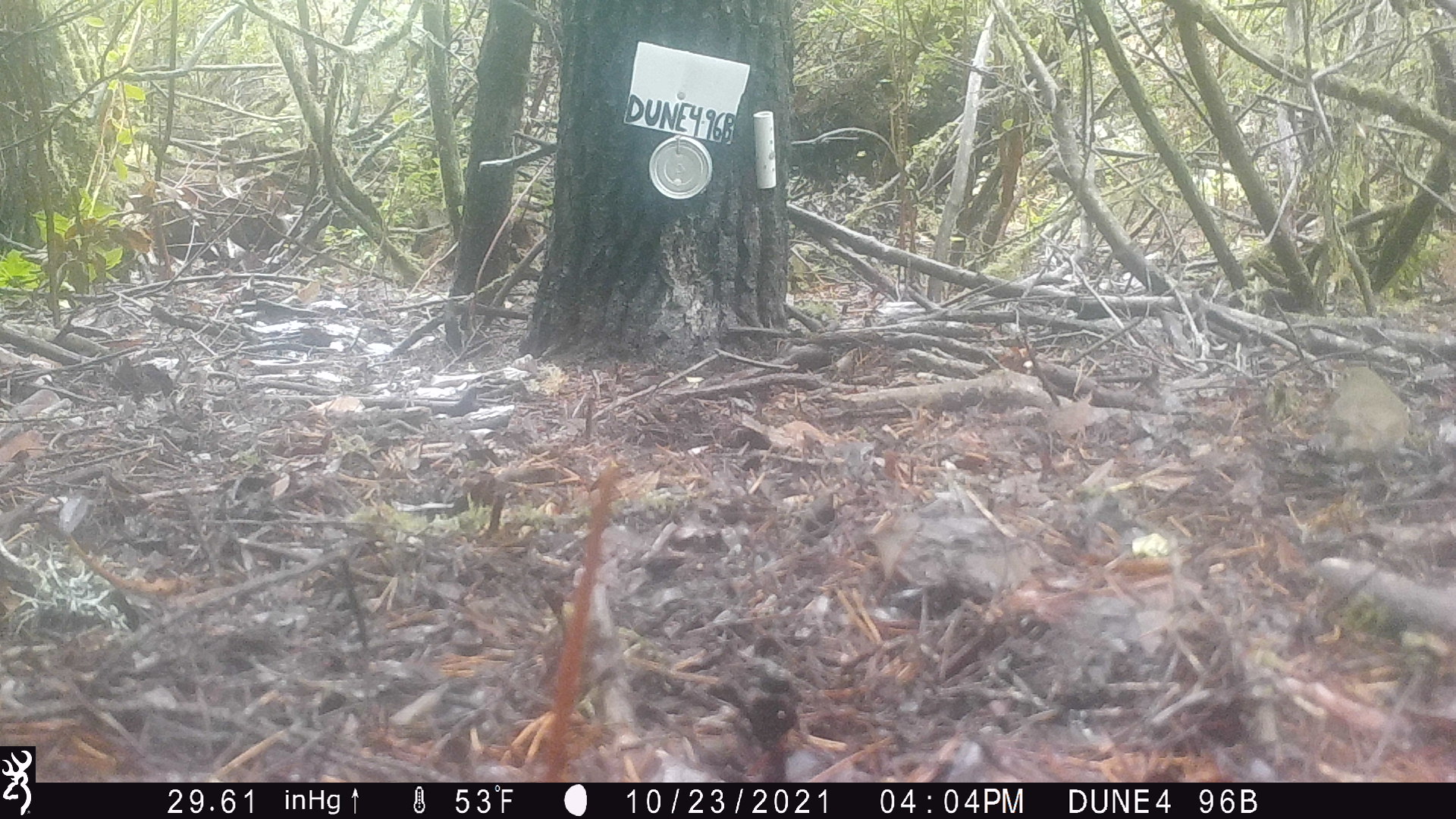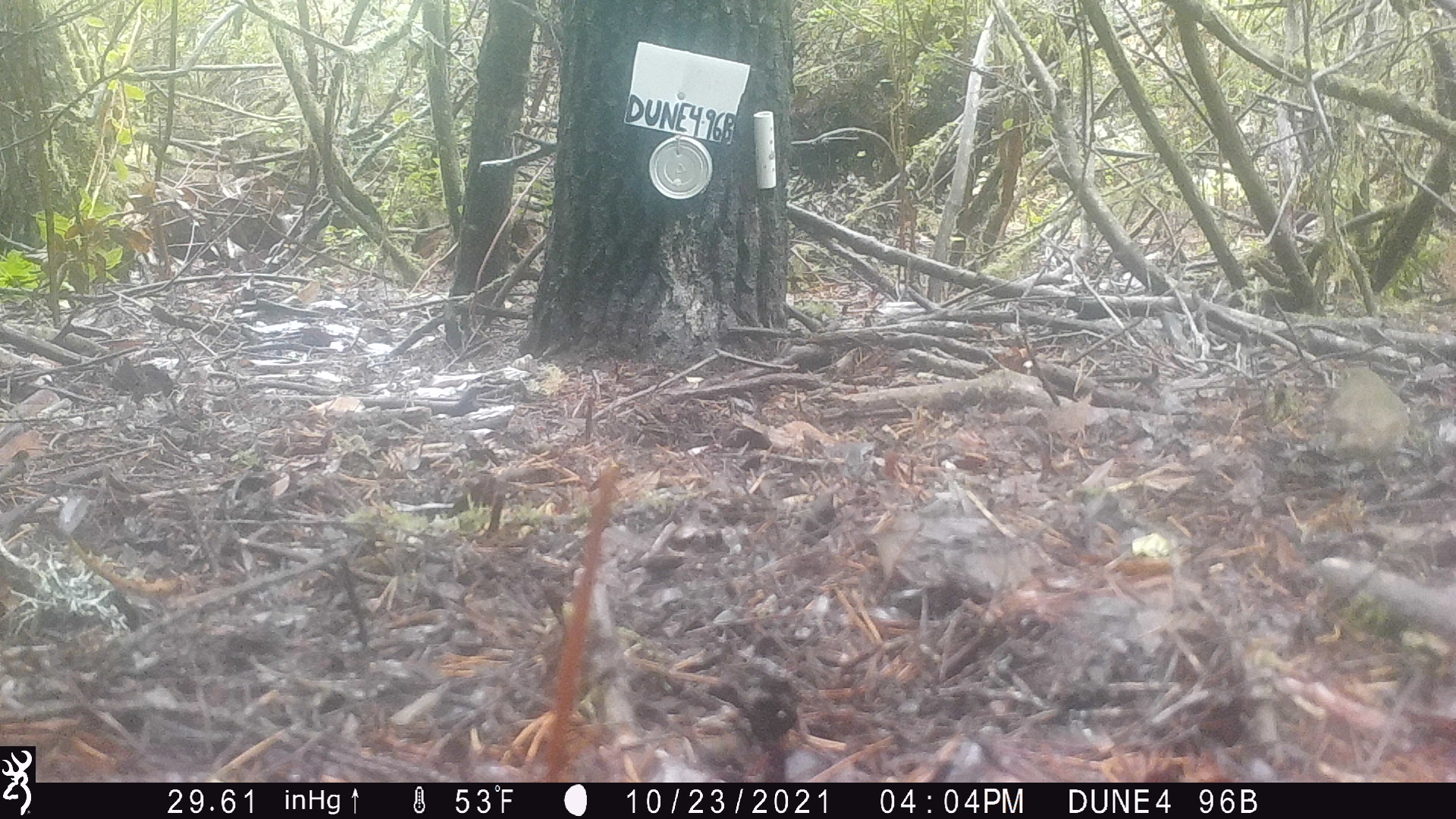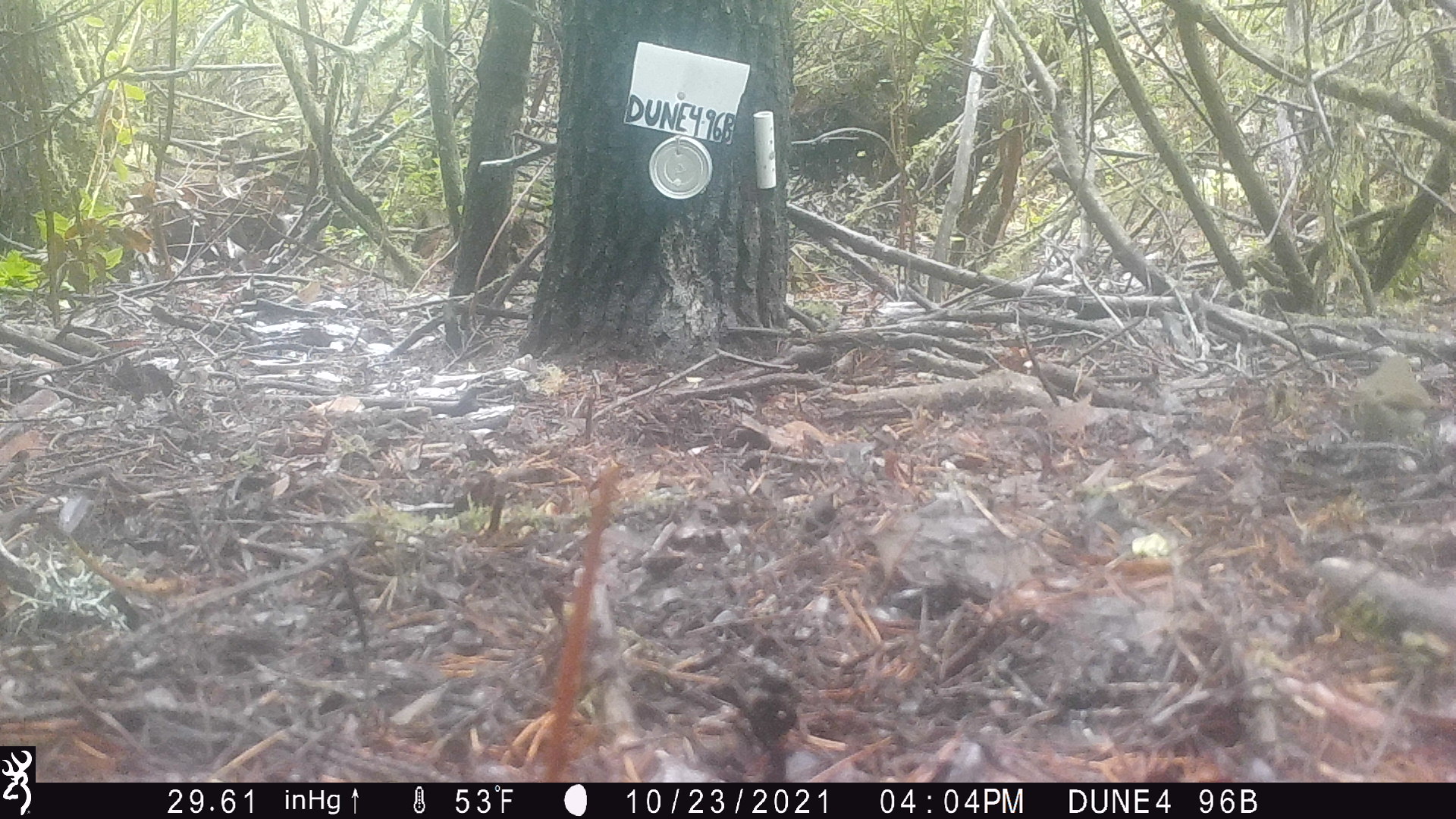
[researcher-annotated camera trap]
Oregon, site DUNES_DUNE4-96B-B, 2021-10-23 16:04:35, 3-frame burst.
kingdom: Animalia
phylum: Chordata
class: Aves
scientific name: Aves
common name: bird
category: other bird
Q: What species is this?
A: Other bird (bird) (Aves).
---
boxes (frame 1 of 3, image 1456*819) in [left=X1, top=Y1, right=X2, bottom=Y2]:
other bird: [left=1283, top=335, right=1444, bottom=528]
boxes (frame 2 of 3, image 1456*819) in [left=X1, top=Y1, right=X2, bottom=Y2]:
other bird: [left=1262, top=341, right=1440, bottom=516]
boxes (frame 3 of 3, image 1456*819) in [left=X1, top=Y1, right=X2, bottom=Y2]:
other bird: [left=1308, top=332, right=1450, bottom=474]